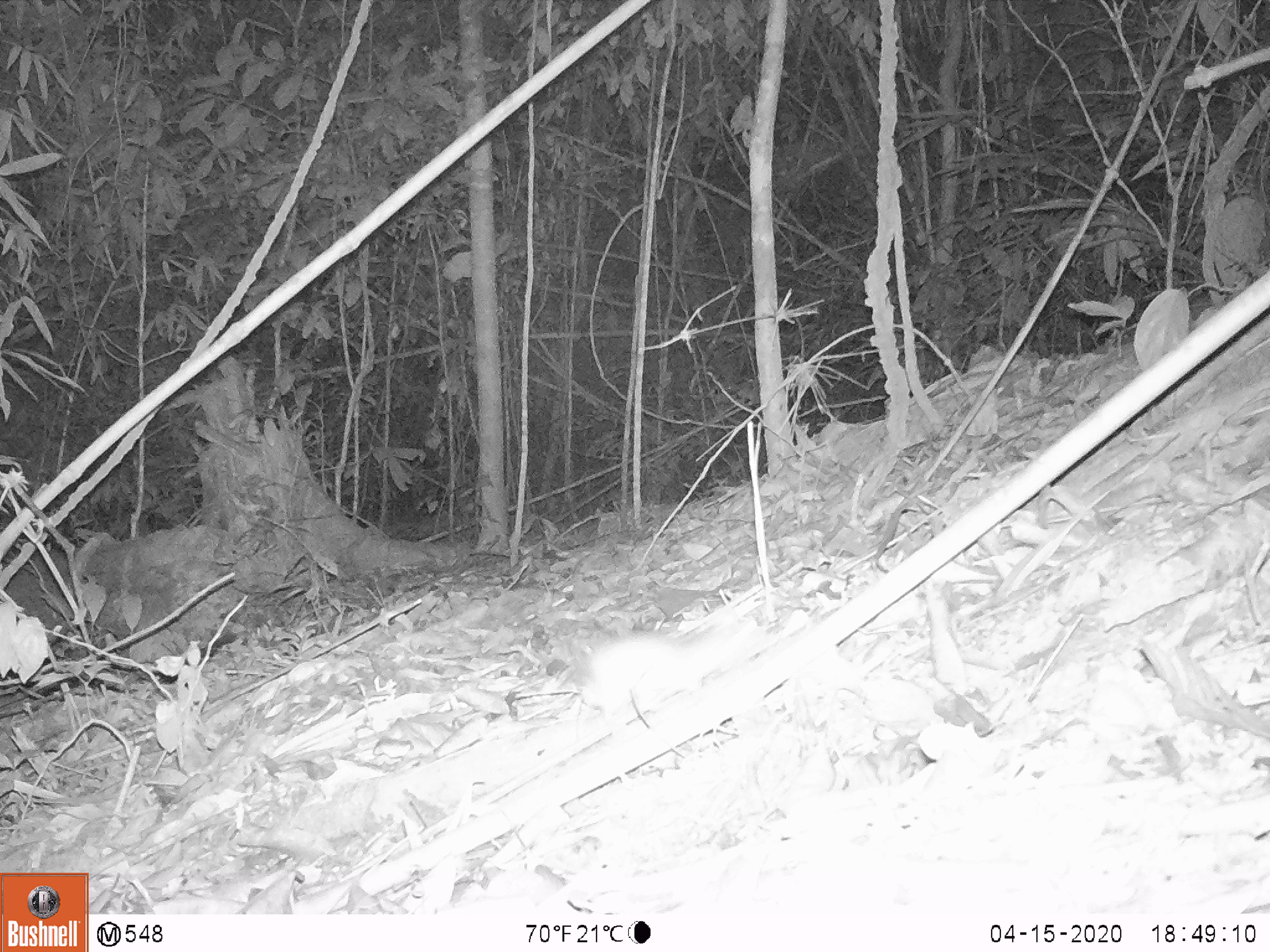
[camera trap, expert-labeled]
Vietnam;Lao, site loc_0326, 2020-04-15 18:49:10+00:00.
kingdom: Animalia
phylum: Chordata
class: Mammalia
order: Rodentia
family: Muridae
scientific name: Muridae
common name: old-world mice and rats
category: unidentified murid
Unidentified murid (old-world mice and rats) (Muridae). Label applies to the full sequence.